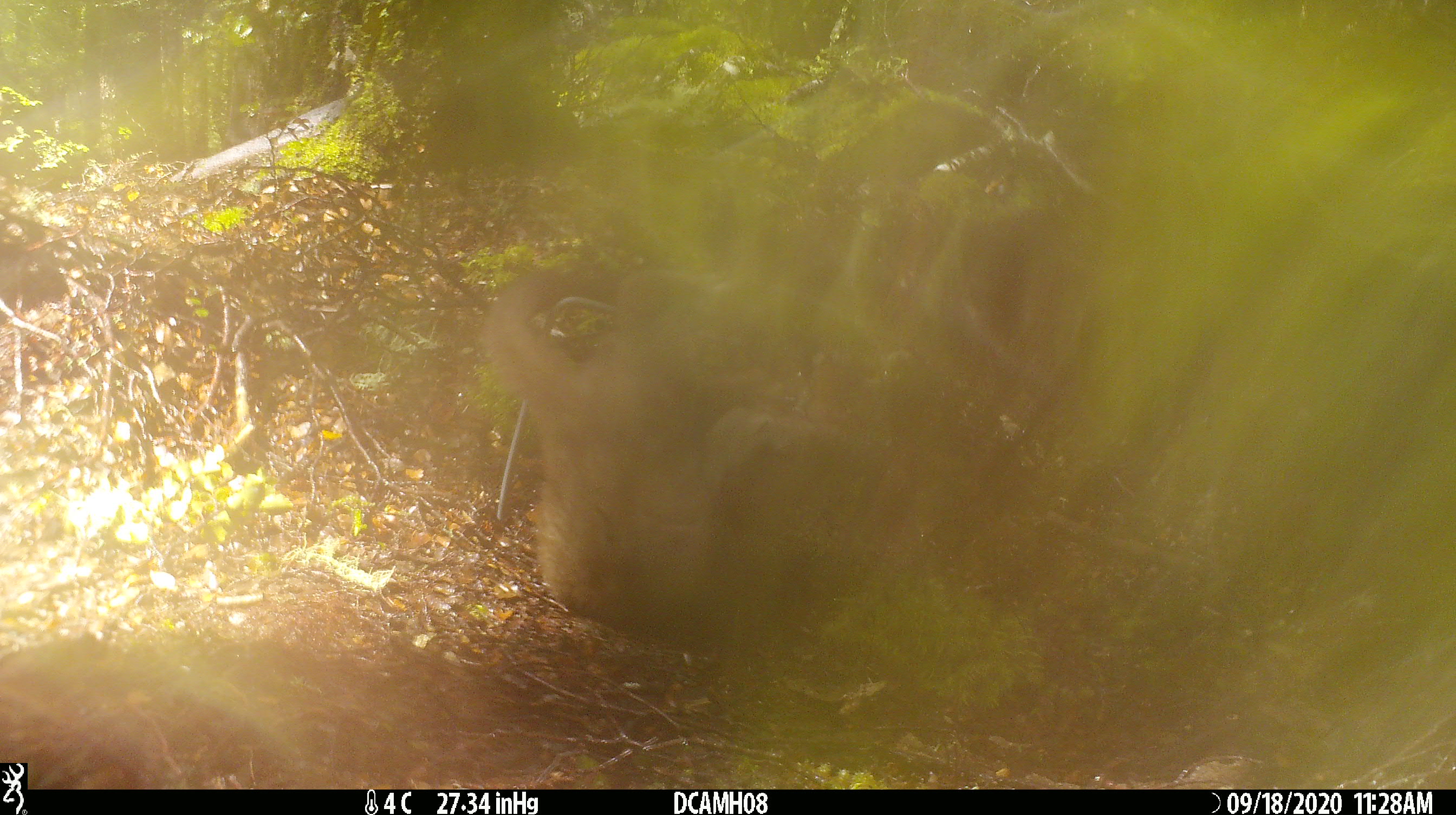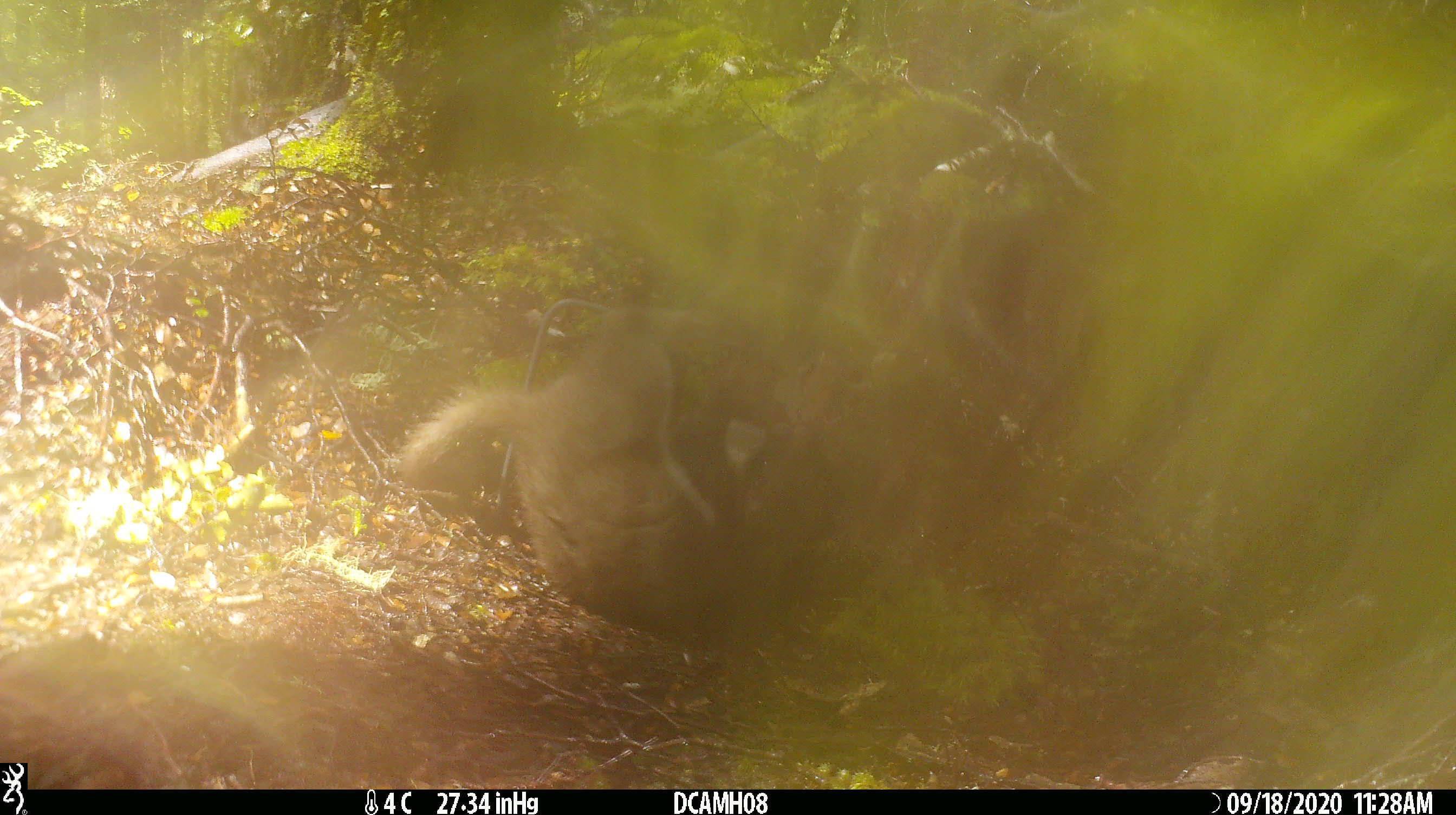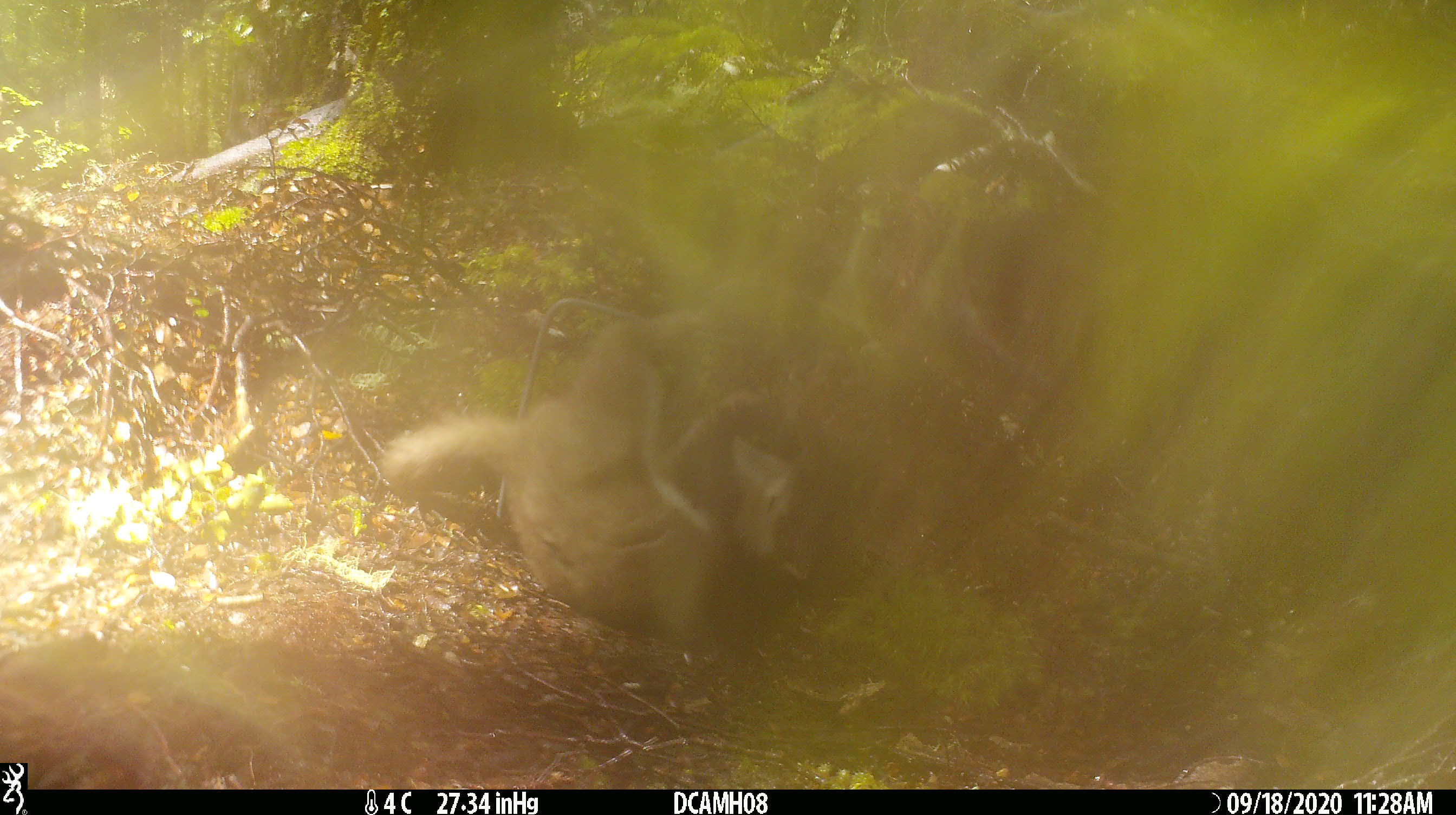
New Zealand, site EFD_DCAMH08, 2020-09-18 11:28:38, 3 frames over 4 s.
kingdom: Animalia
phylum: Chordata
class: Mammalia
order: Carnivora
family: Mustelidae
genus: Mustela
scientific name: Mustela erminea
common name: stoat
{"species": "stoat (Mustela erminea)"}